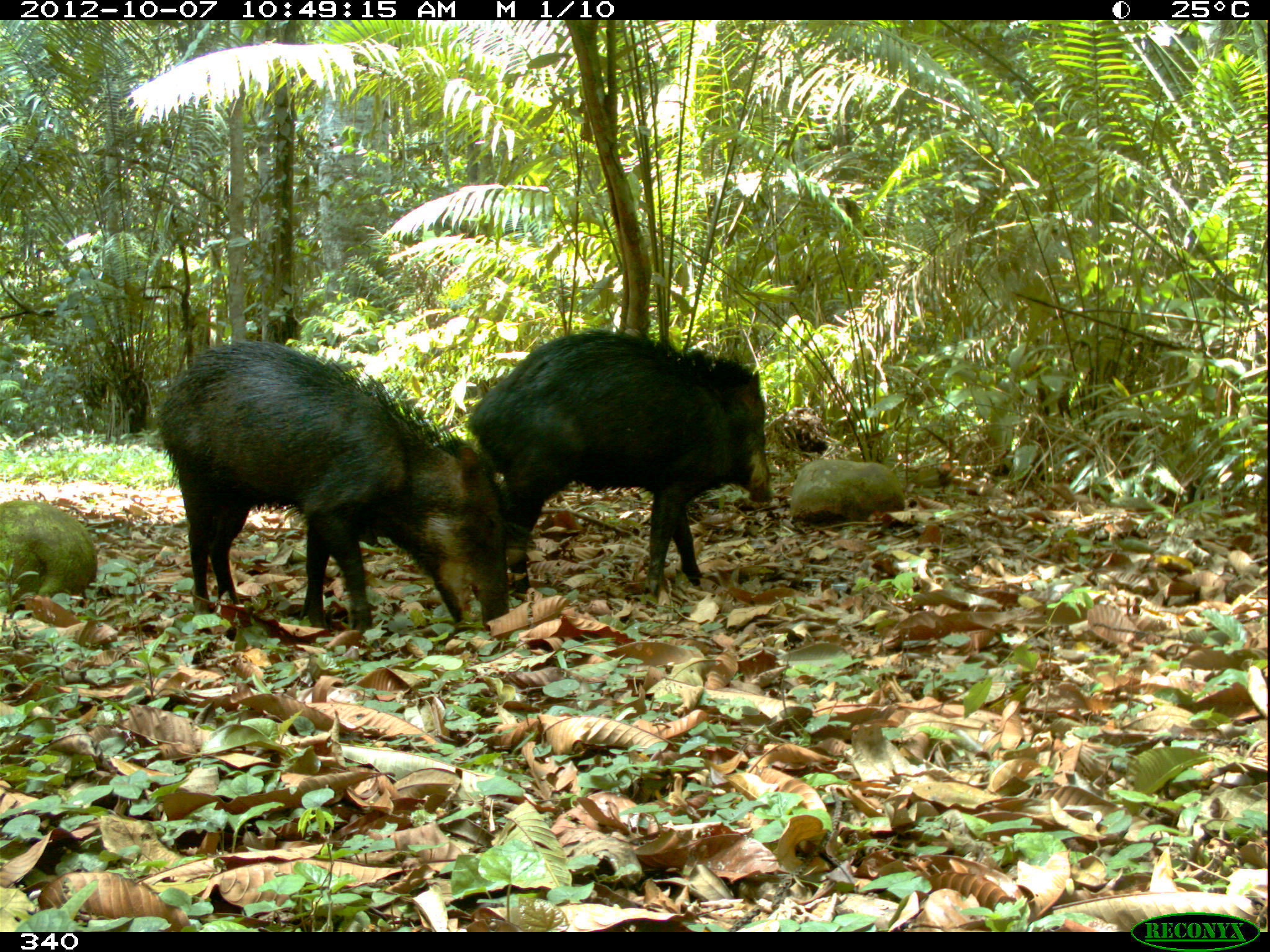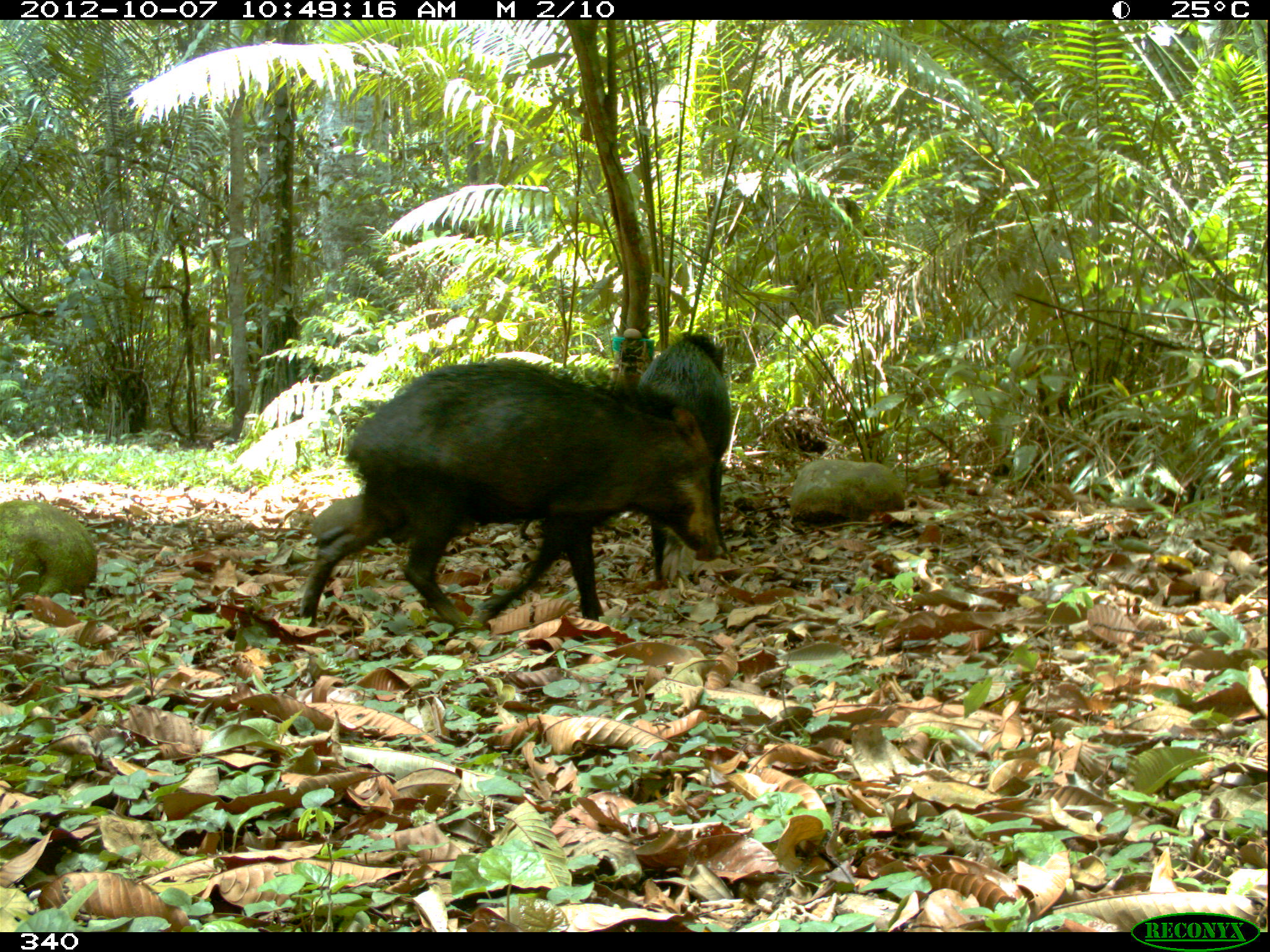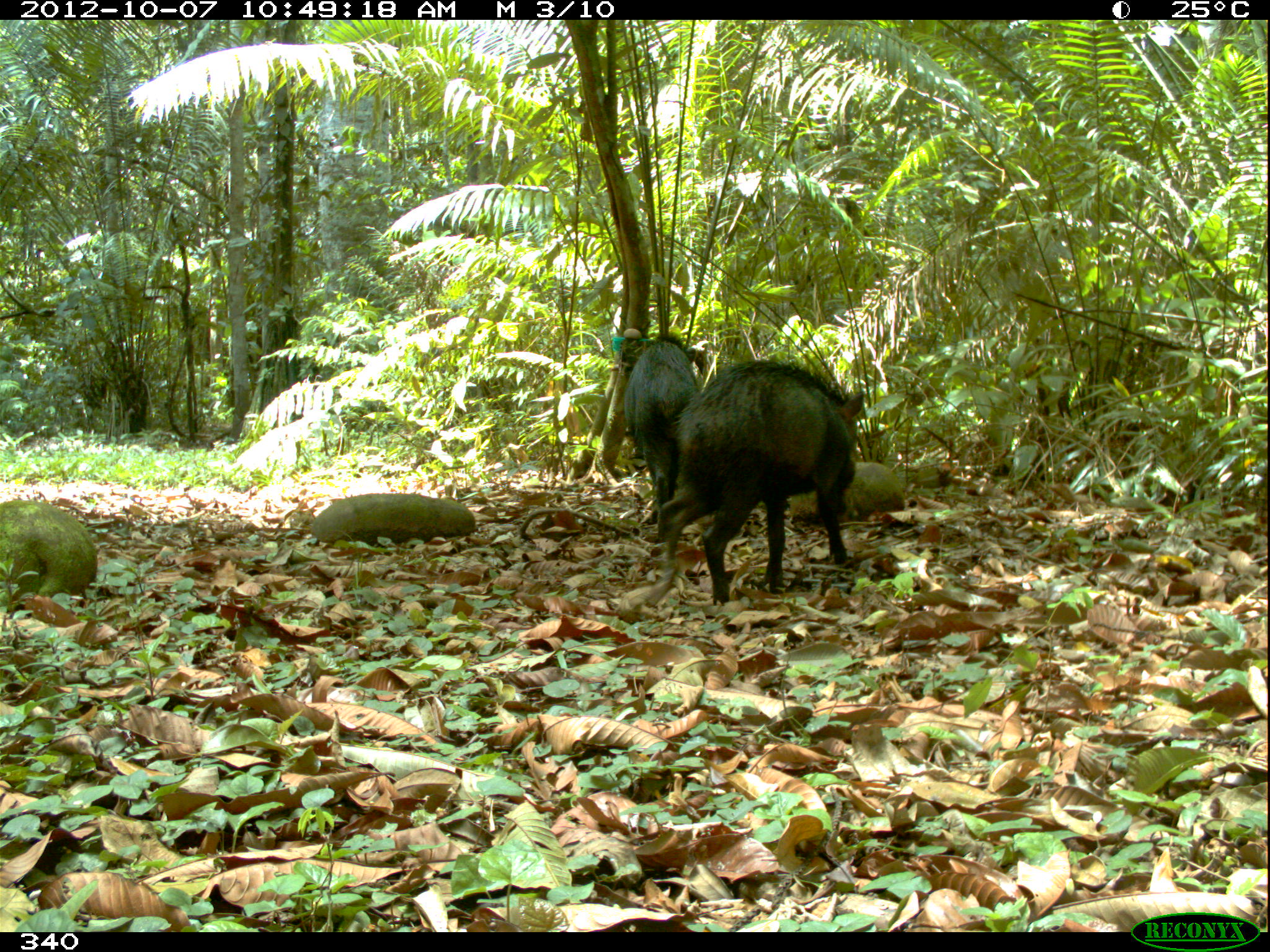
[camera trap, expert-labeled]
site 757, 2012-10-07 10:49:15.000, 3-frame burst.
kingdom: Animalia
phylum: Chordata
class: Mammalia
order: Artiodactyla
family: Tayassuidae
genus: Tayassu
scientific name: Tayassu pecari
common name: white-lipped peccary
Tayassu pecari (white-lipped peccary).